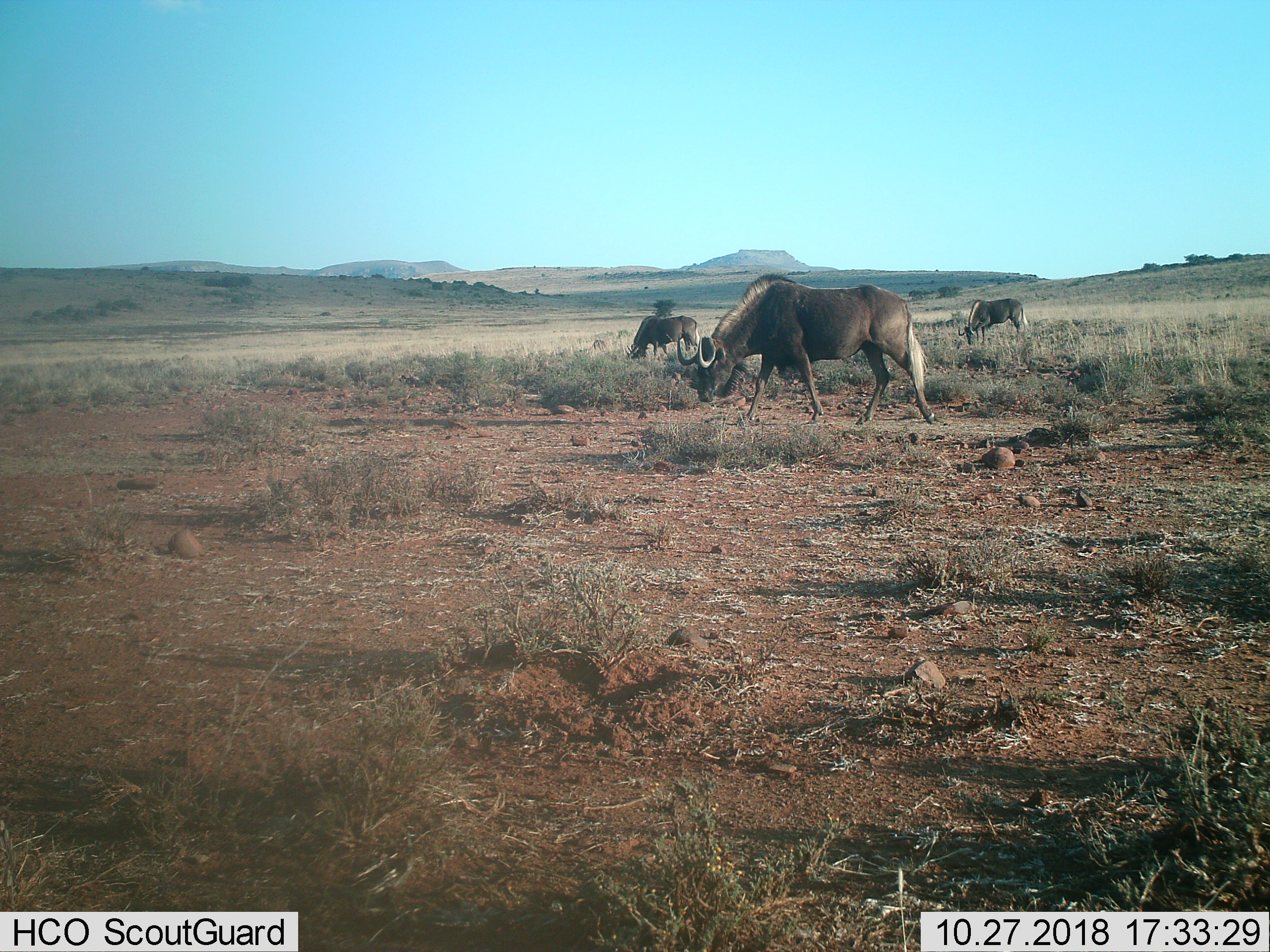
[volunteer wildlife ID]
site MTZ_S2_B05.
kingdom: Animalia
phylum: Chordata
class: Mammalia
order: Artiodactyla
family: Bovidae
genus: Connochaetes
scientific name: Connochaetes gnou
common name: black wildebeest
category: wildebeestblack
Wildebeestblack (black wildebeest) (Connochaetes gnou), count 3. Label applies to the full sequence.